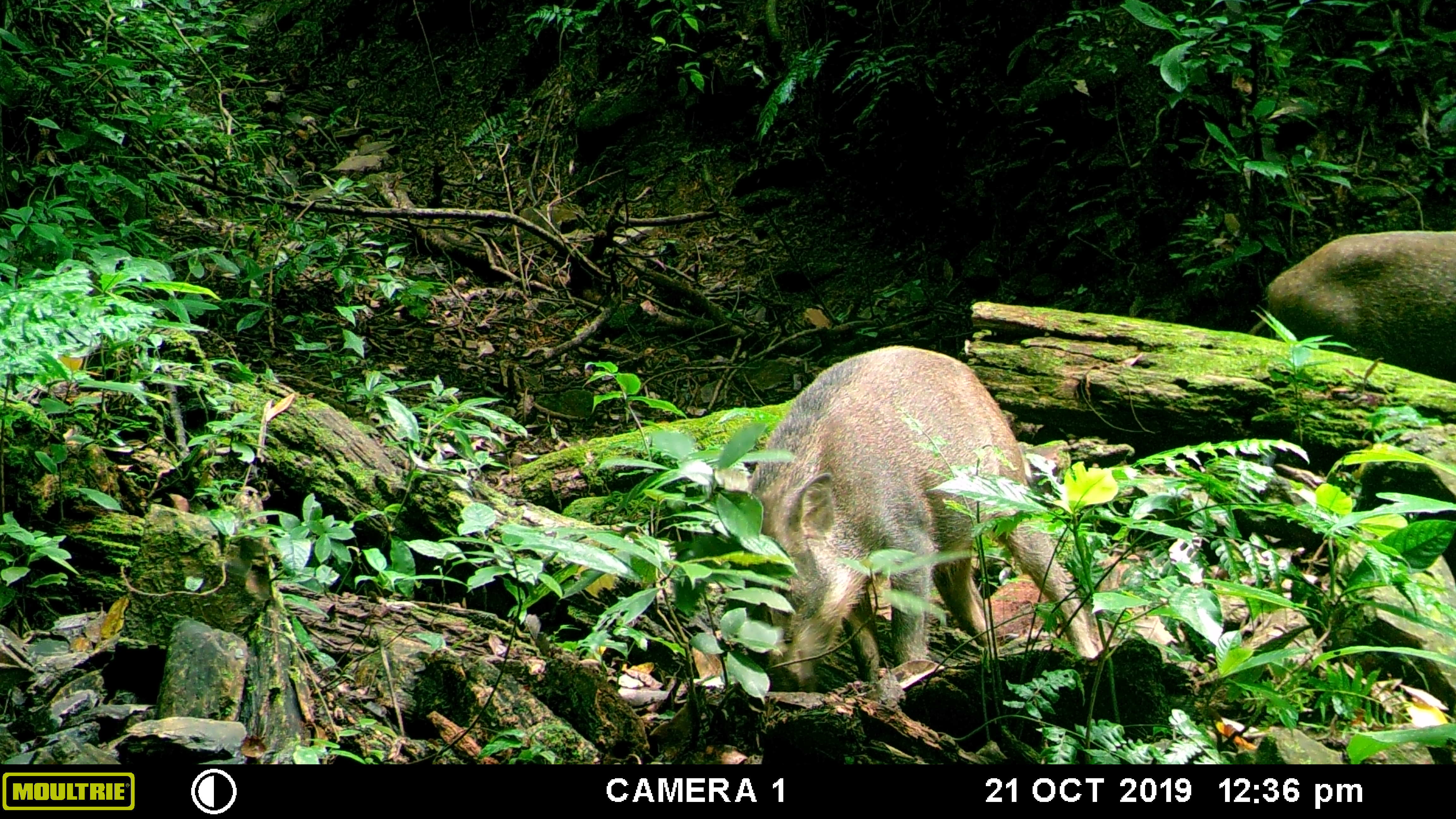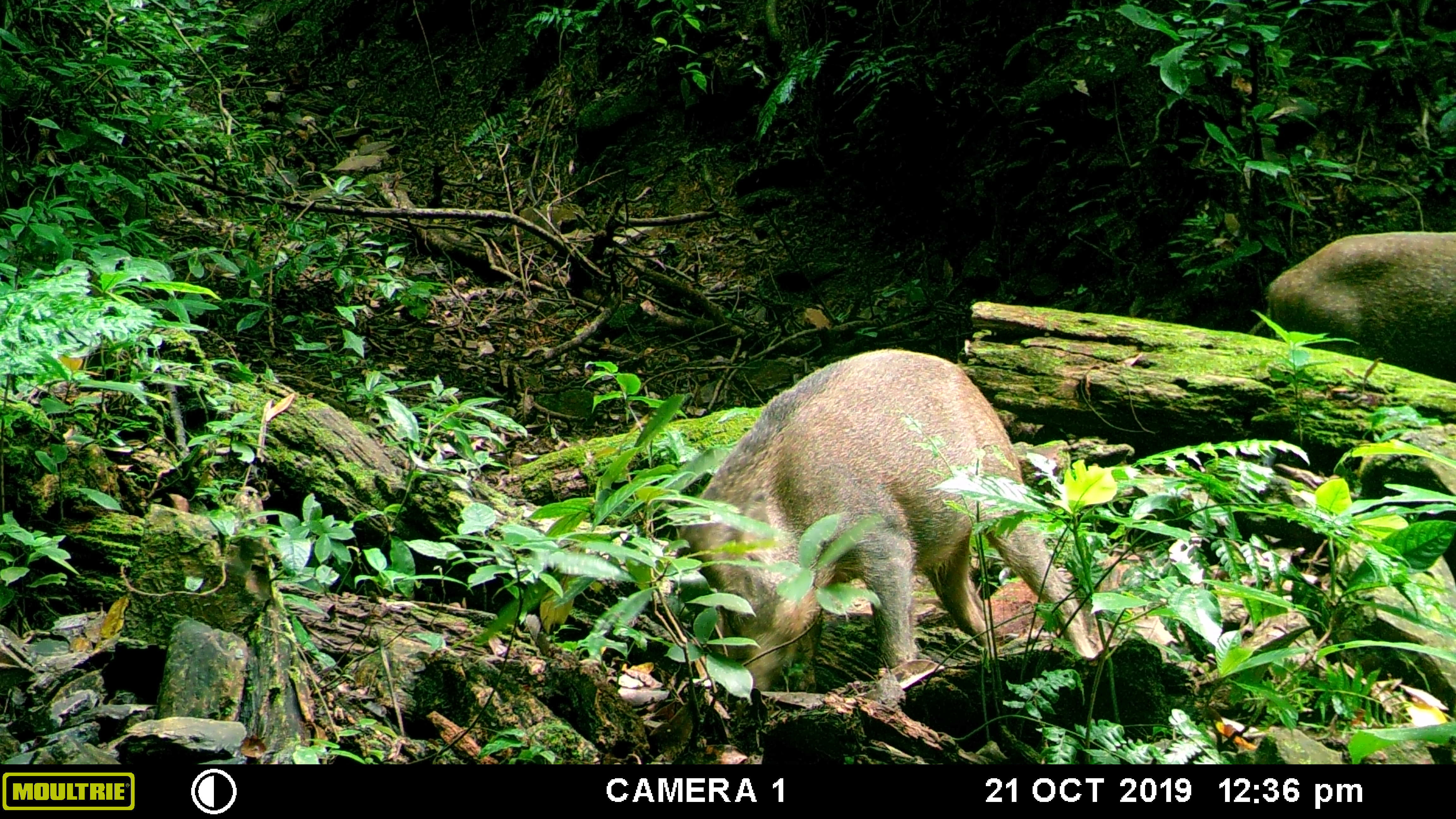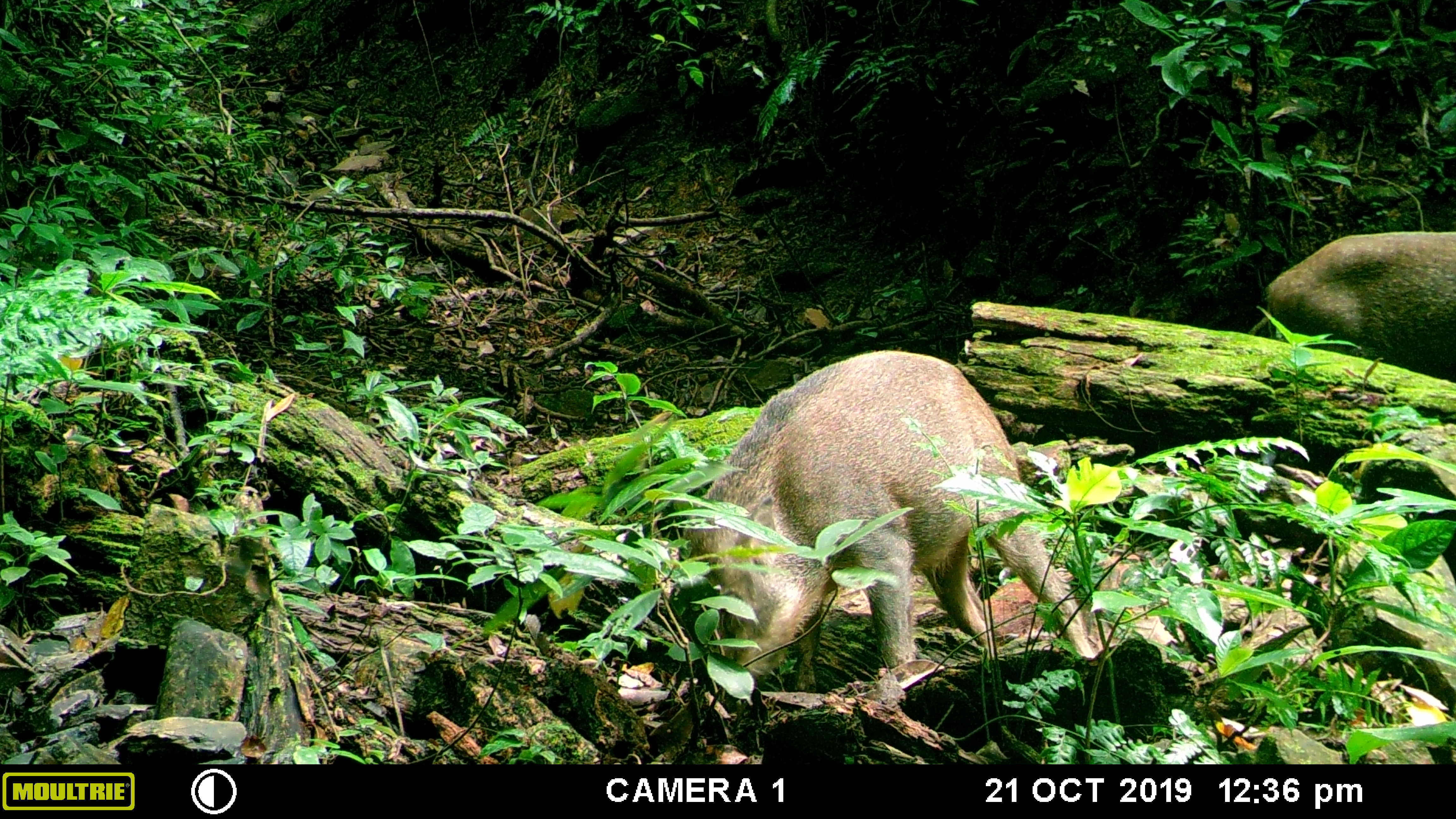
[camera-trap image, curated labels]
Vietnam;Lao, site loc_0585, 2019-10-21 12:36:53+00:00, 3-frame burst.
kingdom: Animalia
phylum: Chordata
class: Mammalia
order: Artiodactyla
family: Suidae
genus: Sus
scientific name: Sus scrofa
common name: eurasian wild pig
Eurasian wild pig (Sus scrofa). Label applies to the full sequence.